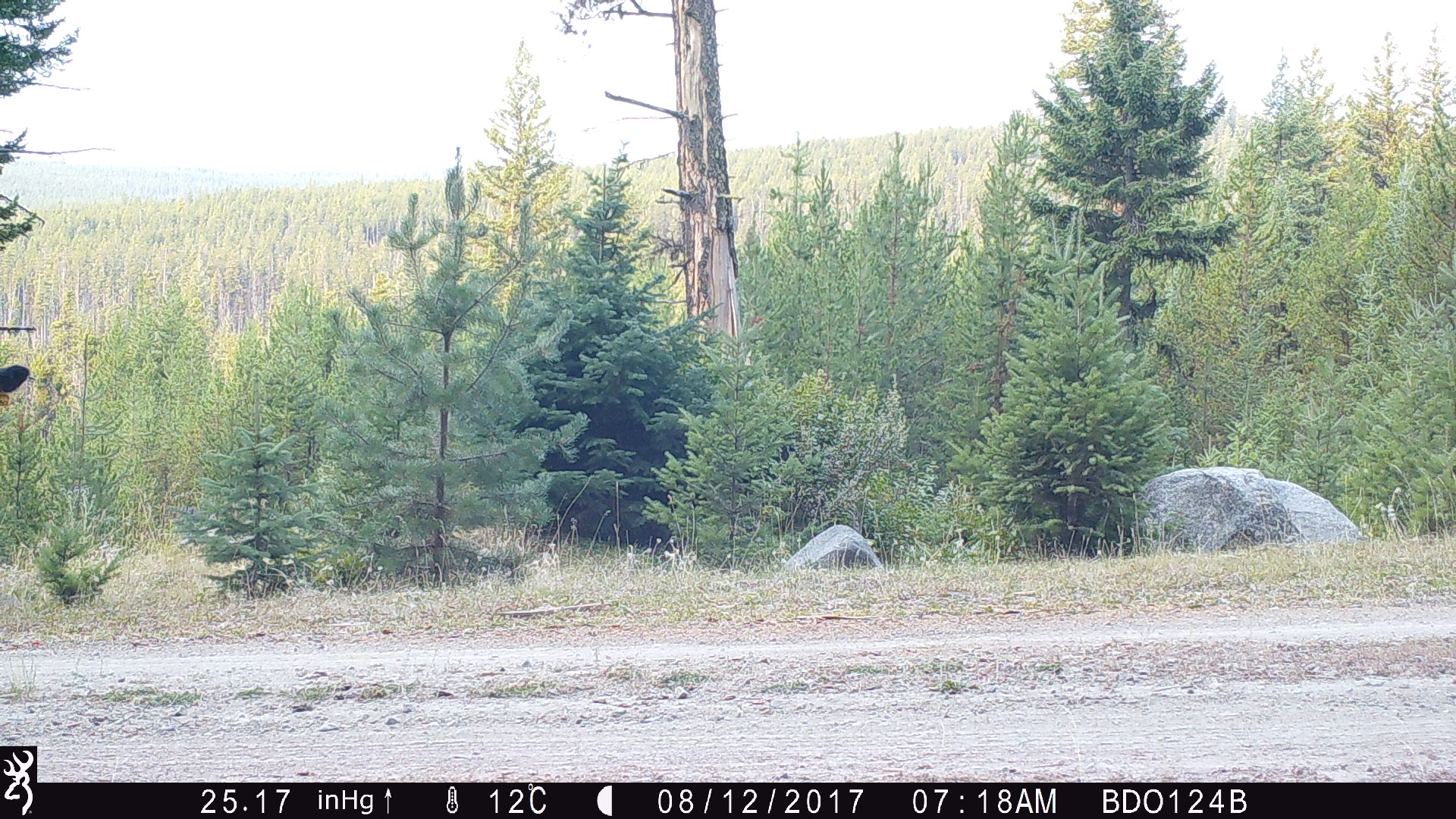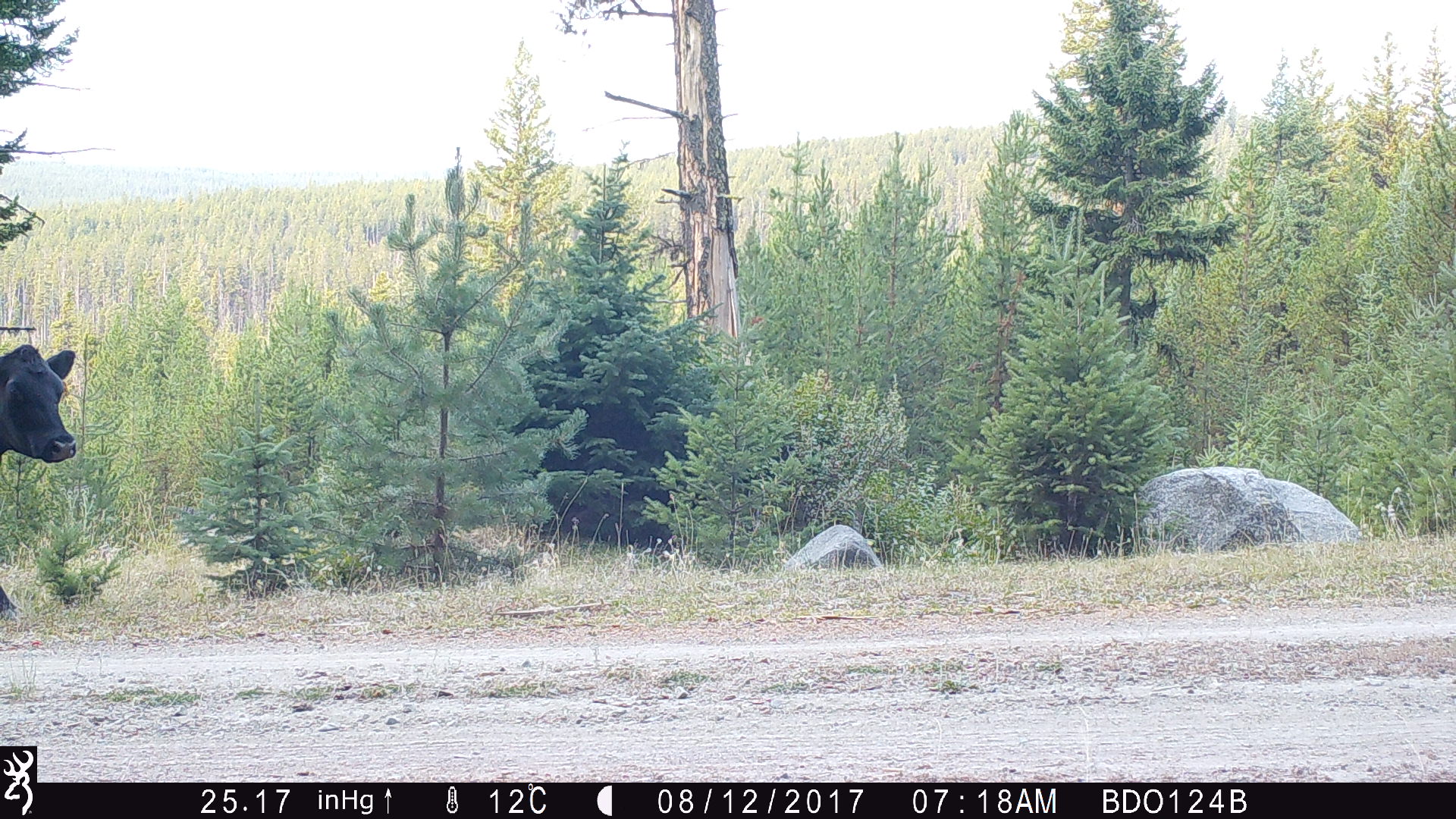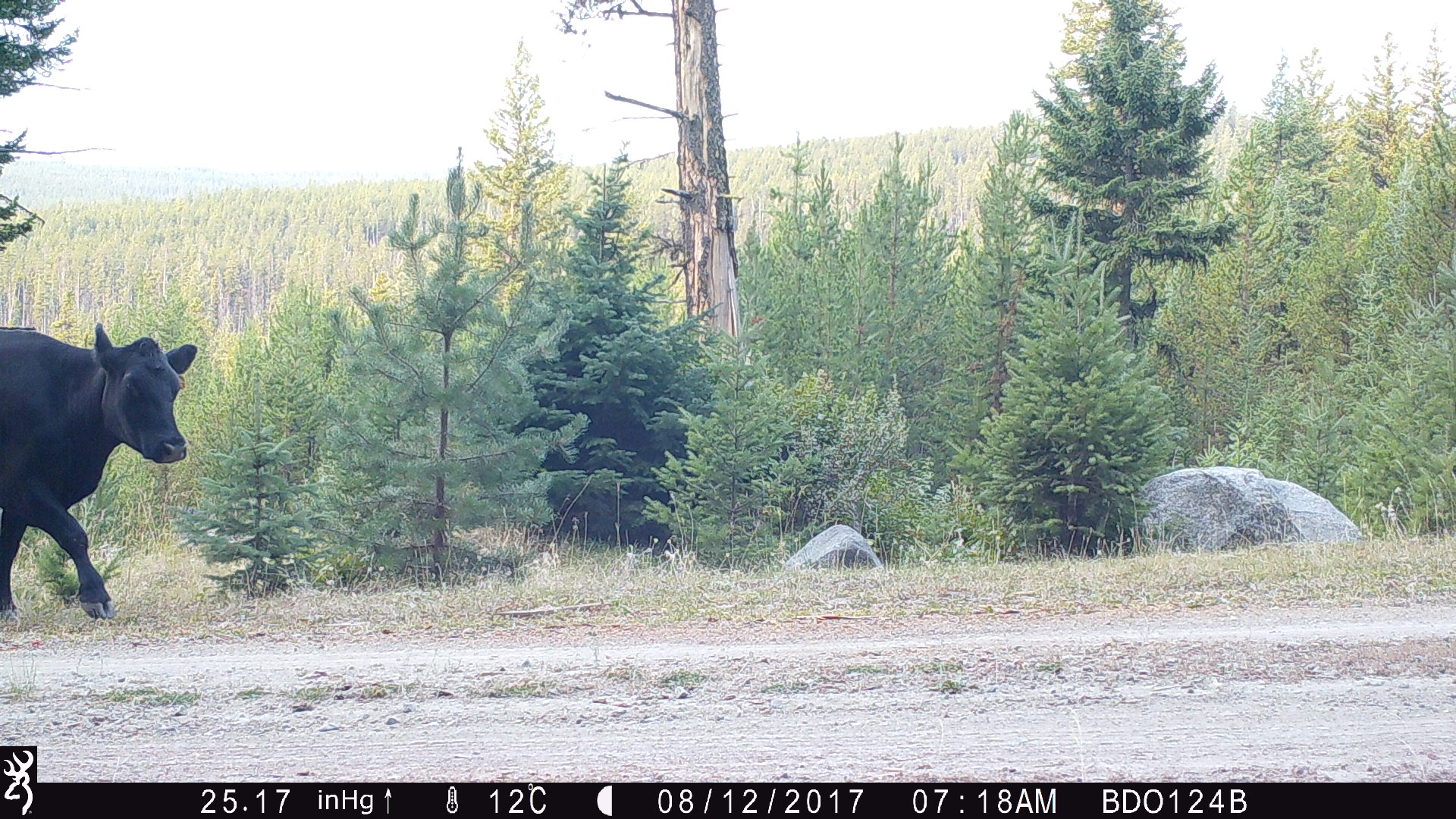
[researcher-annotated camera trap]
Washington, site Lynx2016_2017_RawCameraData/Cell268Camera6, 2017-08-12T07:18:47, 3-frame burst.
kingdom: Animalia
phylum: Chordata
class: Mammalia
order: Artiodactyla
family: Bovidae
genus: Bos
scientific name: Bos taurus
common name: domestic cattle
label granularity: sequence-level